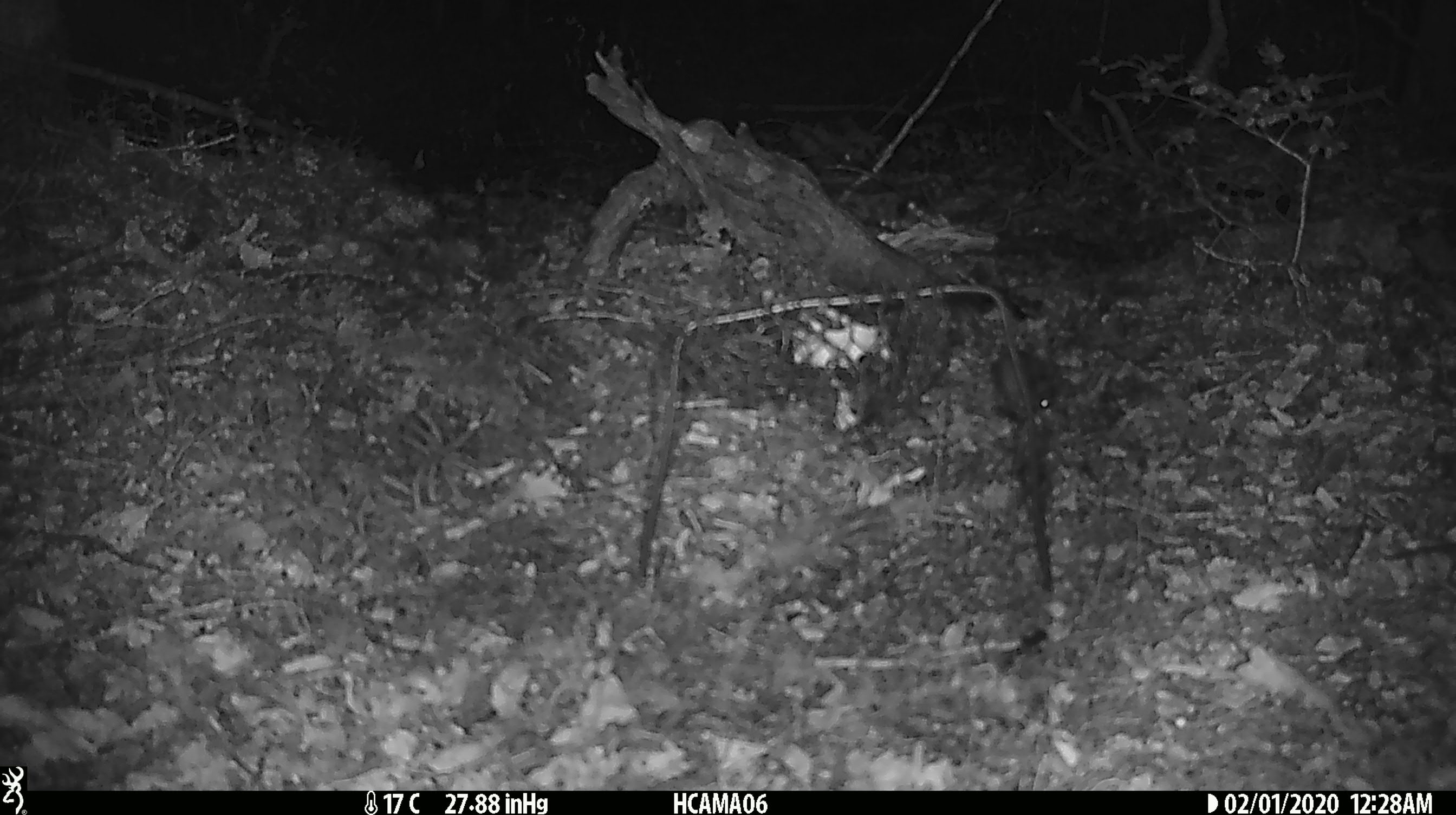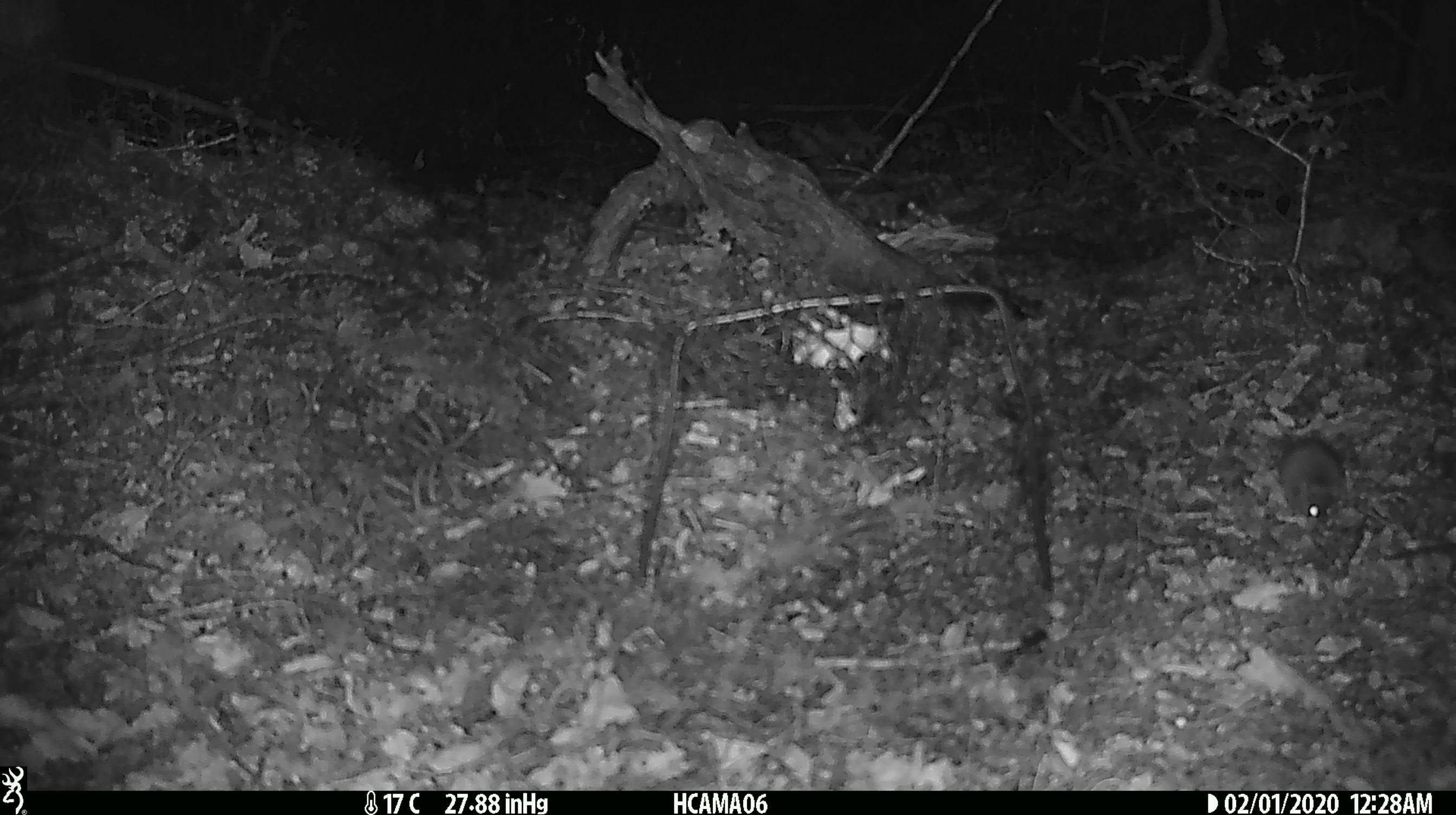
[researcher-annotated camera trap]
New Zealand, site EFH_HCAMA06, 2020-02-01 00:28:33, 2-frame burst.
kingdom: Animalia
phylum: Chordata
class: Mammalia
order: Rodentia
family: Muridae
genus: Mus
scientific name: Mus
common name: mouse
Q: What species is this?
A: Mouse (Mus).